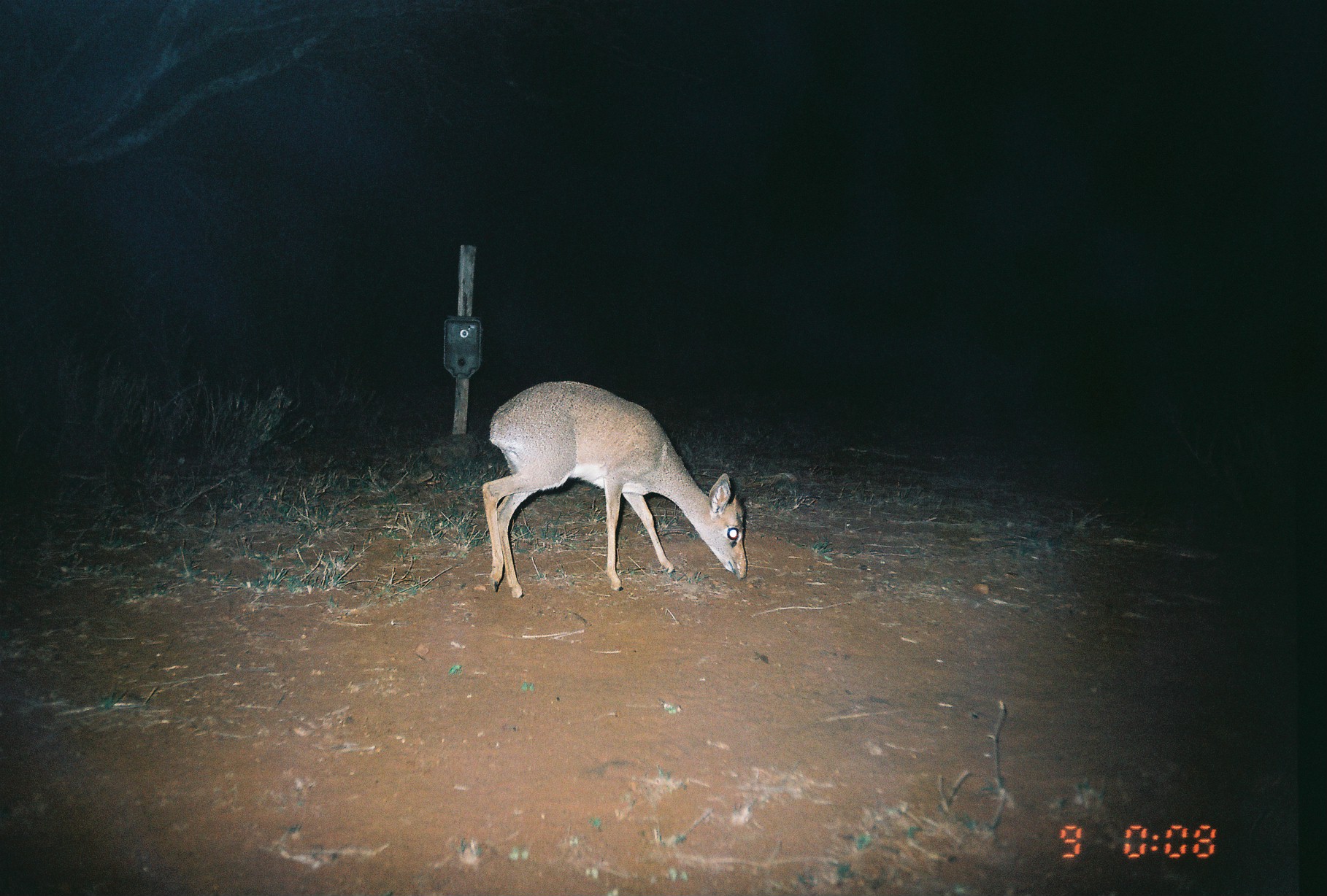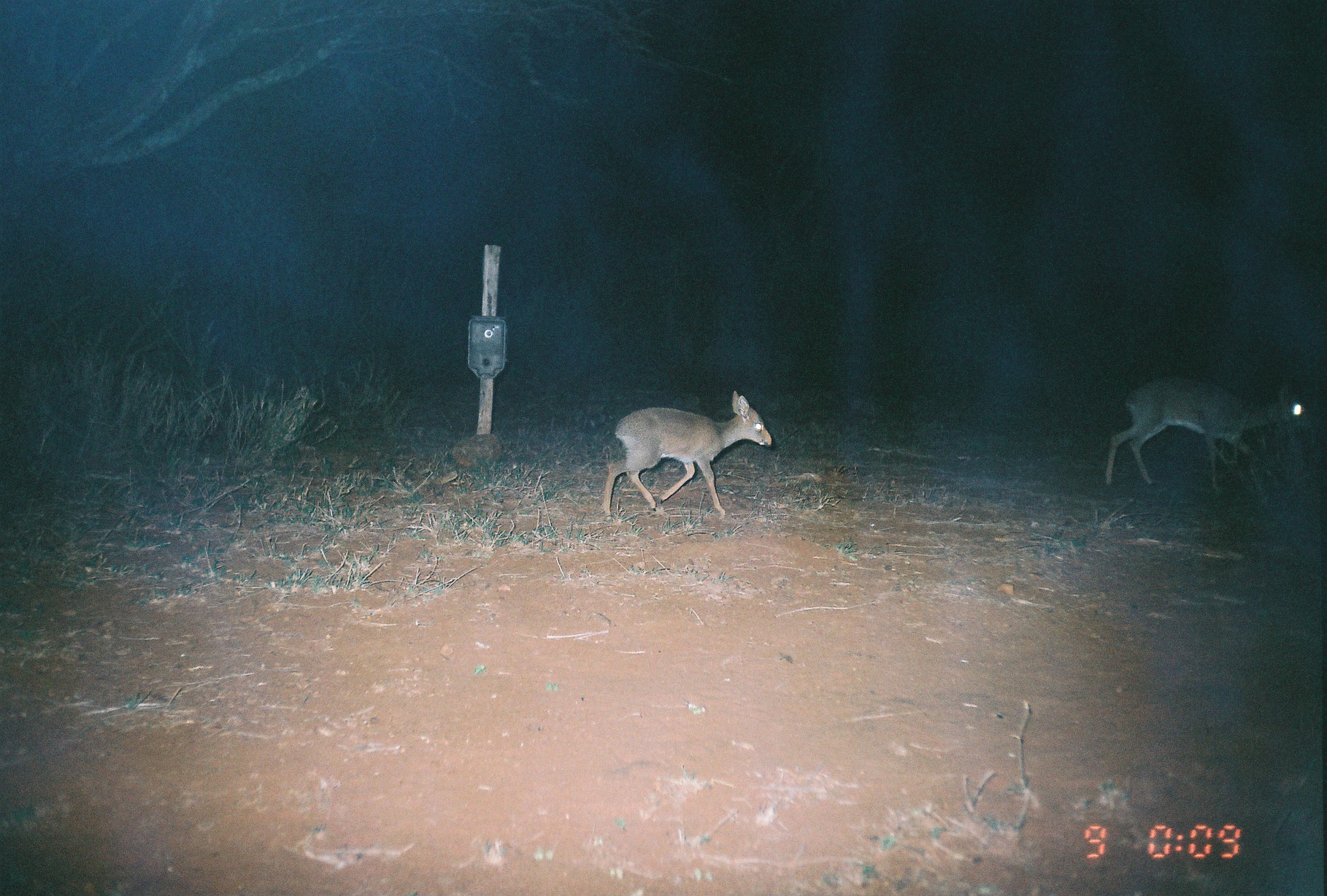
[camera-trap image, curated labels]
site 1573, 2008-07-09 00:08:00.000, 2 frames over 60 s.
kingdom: Animalia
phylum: Chordata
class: Mammalia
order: Artiodactyla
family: Bovidae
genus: Madoqua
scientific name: Madoqua guentheri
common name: günther's dik-dik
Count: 1.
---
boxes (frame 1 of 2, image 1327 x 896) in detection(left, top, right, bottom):
madoqua guentheri: detection(480, 380, 747, 599)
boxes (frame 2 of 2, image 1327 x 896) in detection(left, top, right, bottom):
madoqua guentheri: detection(1104, 374, 1315, 489); detection(602, 391, 772, 523)